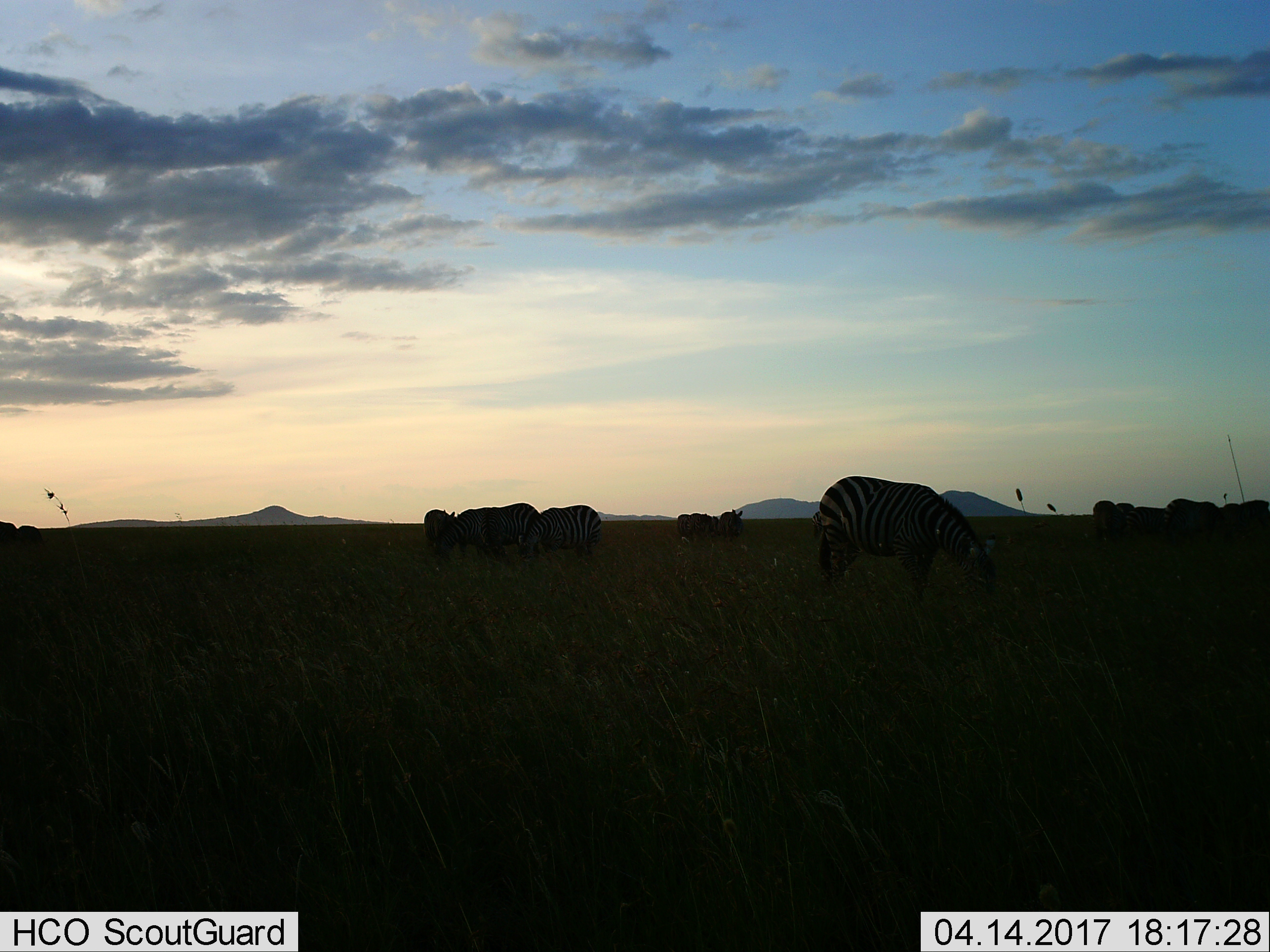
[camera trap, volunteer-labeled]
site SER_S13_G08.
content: unidentified animal